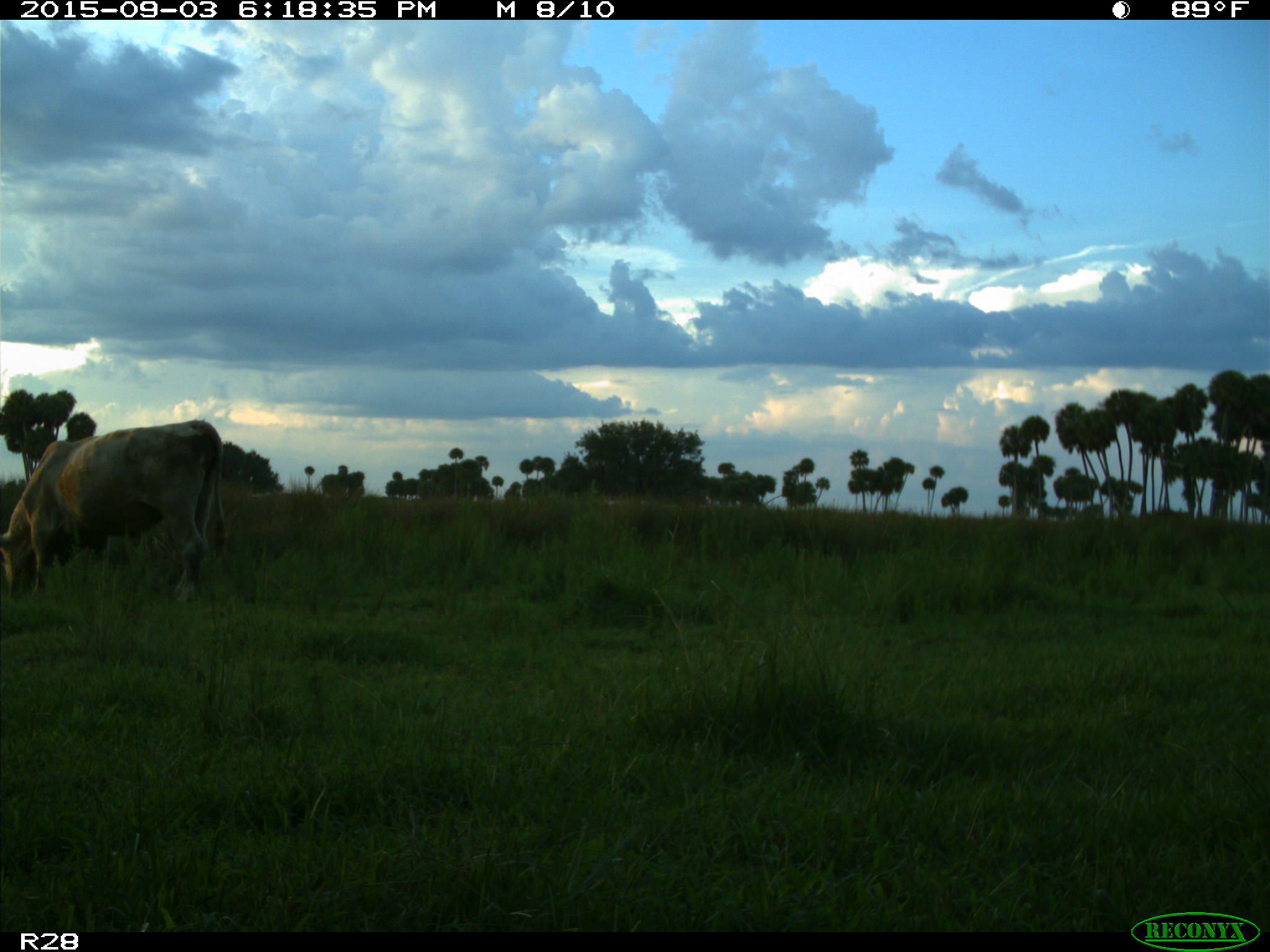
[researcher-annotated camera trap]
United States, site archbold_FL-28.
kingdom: Animalia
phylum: Chordata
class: Mammalia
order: Artiodactyla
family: Bovidae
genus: Bos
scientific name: Bos taurus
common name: domestic cow